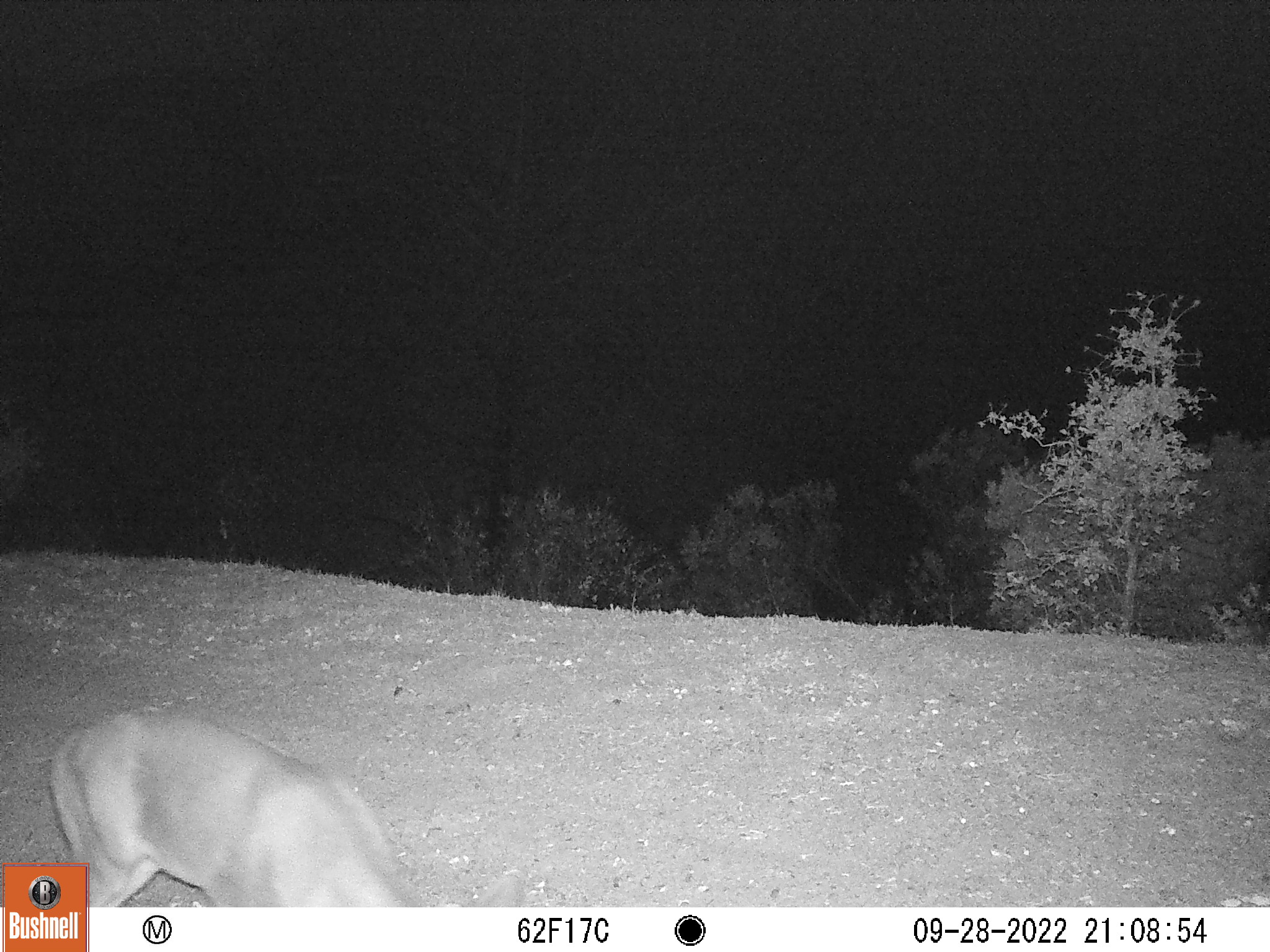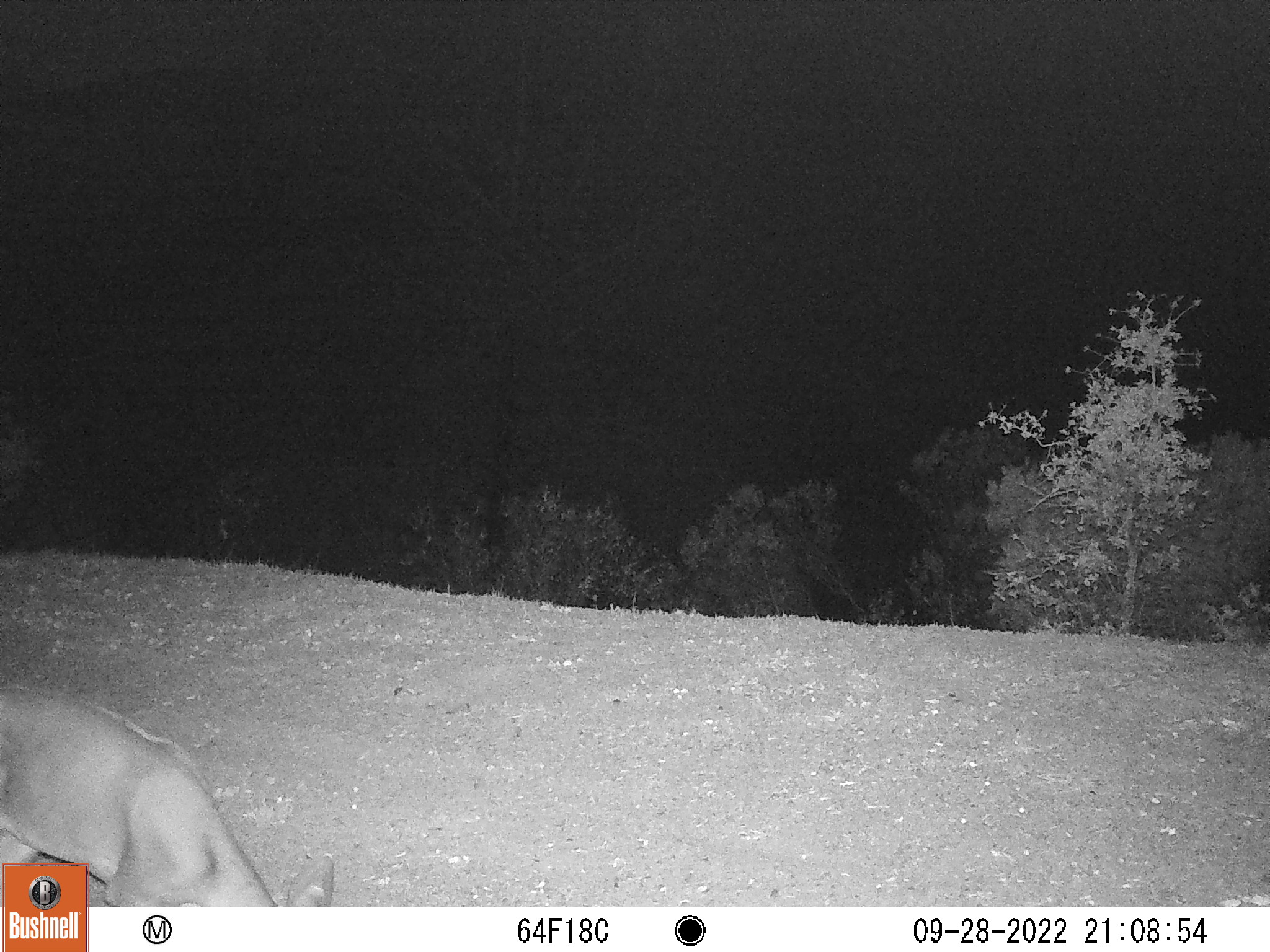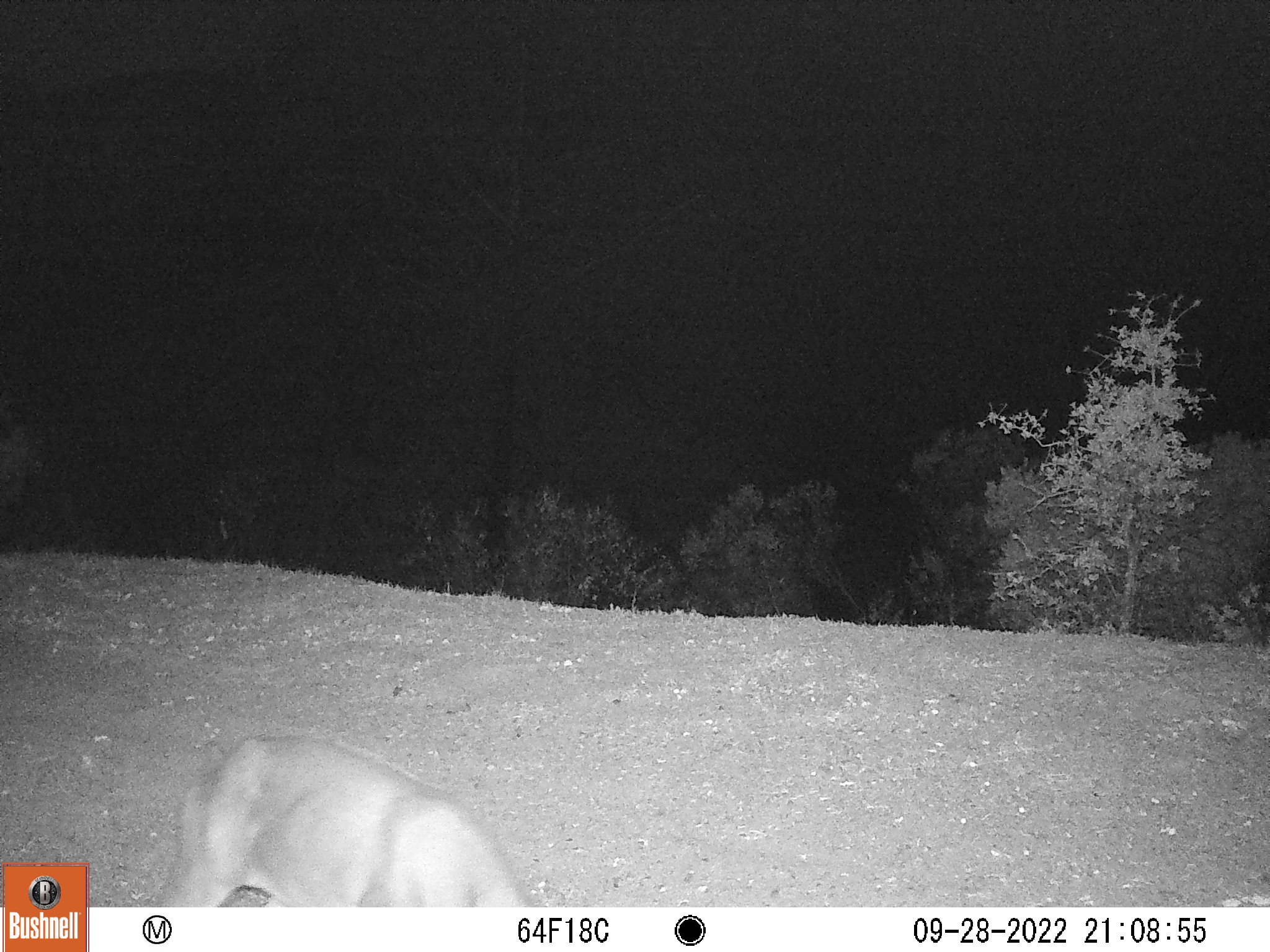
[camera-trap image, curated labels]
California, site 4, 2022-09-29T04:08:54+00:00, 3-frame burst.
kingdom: Animalia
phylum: Chordata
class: Mammalia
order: Artiodactyla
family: Cervidae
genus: Odocoileus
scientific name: Odocoileus hemionus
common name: mule deer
Mule deer (Odocoileus hemionus).